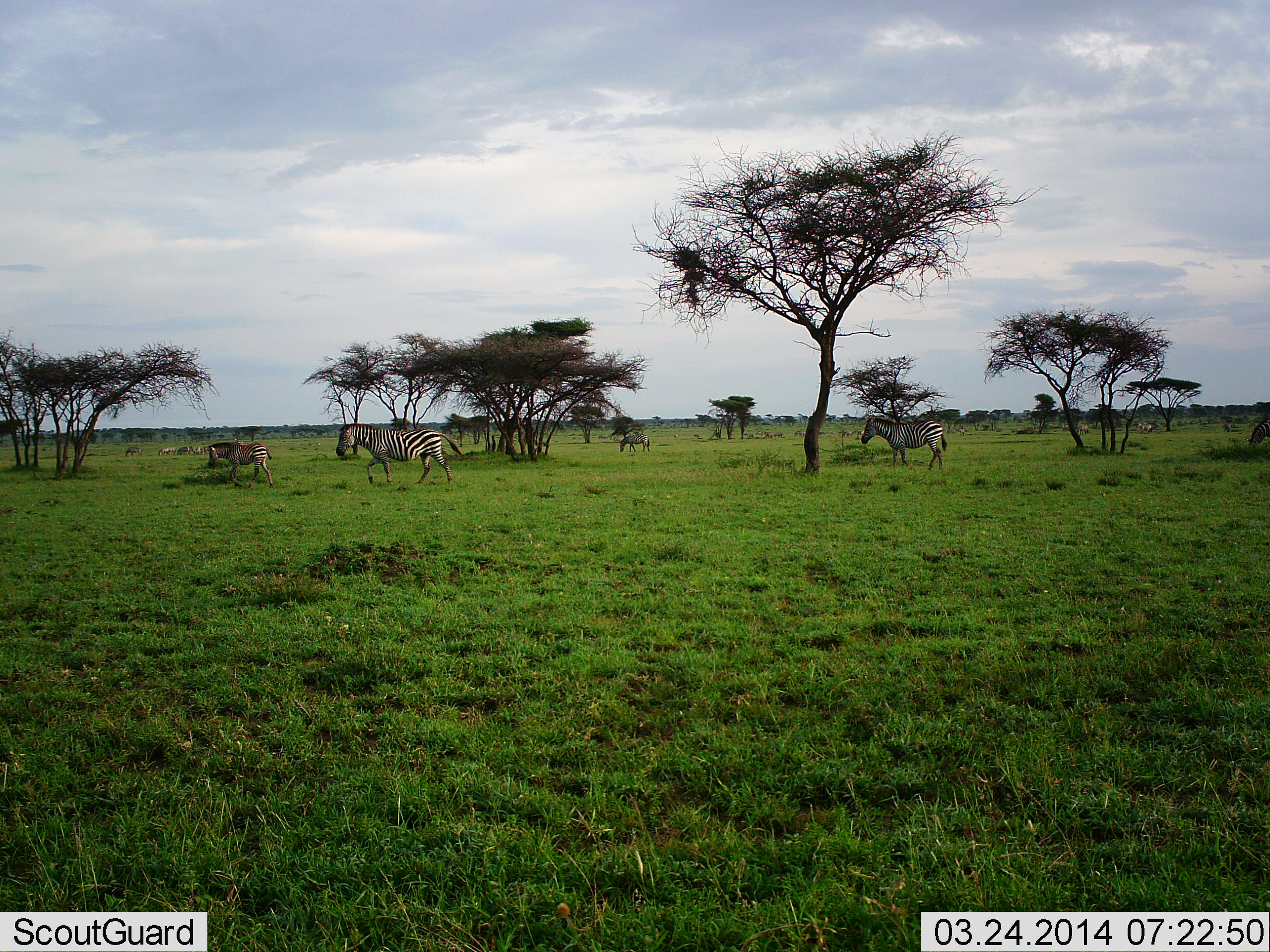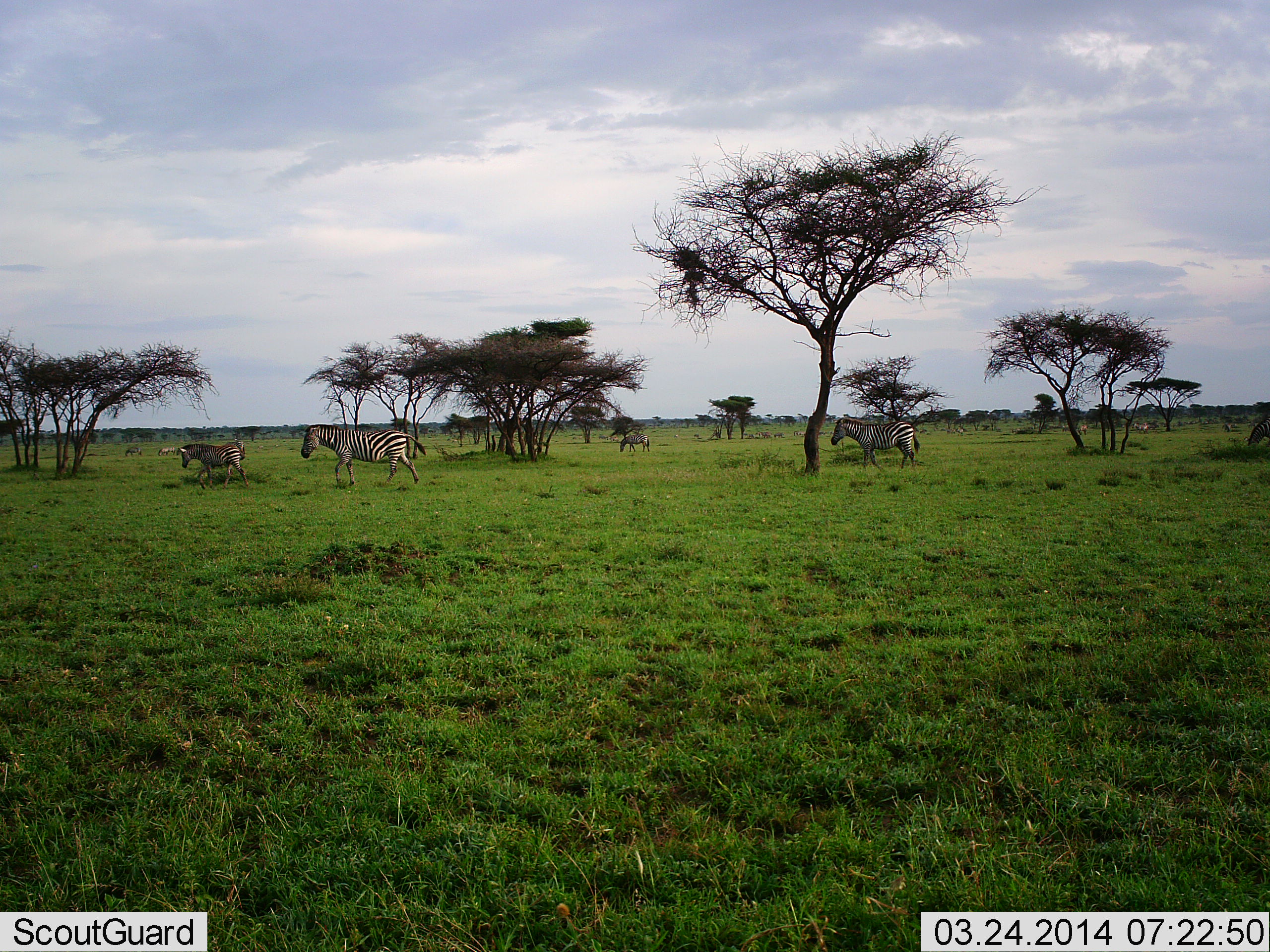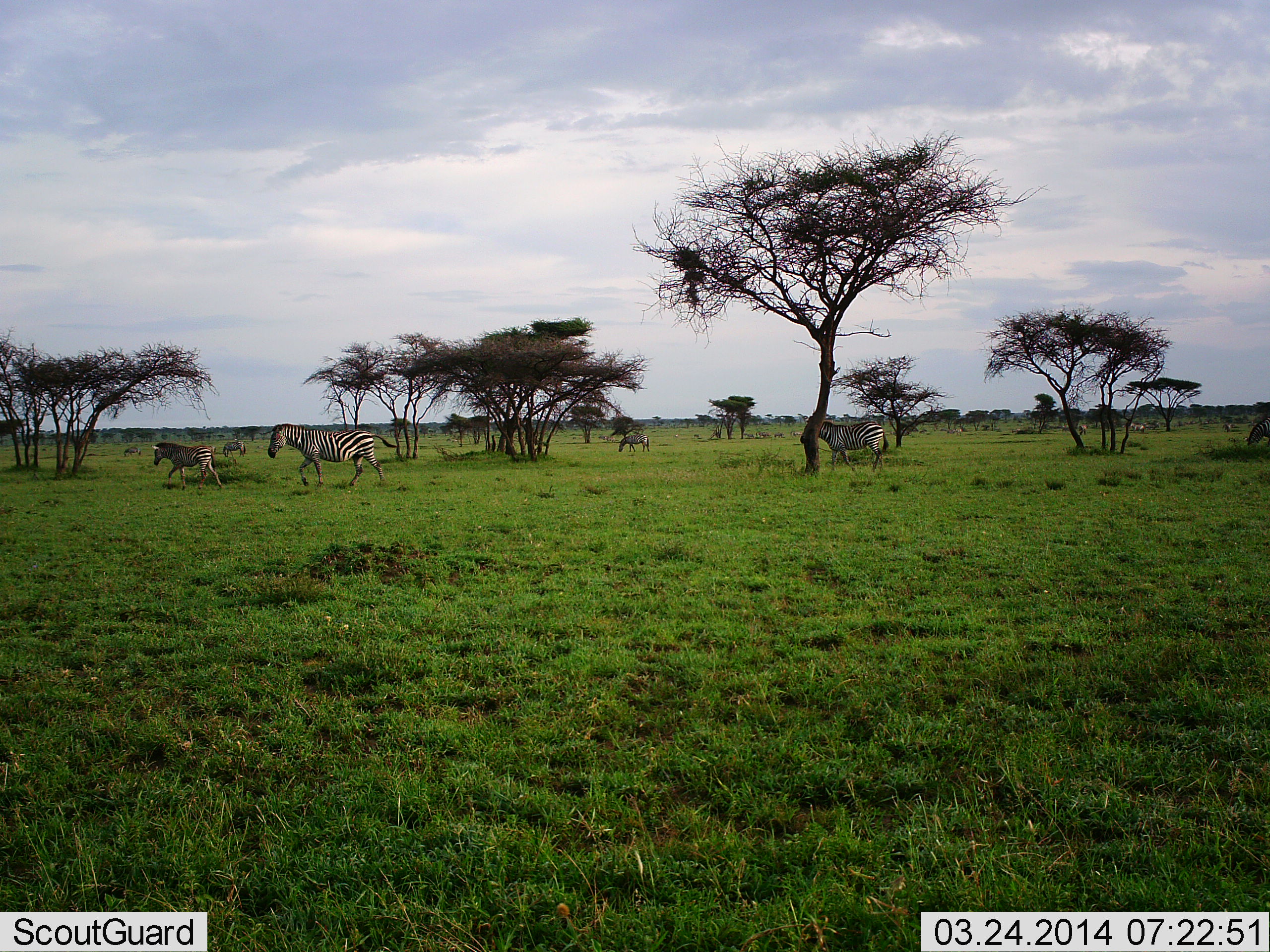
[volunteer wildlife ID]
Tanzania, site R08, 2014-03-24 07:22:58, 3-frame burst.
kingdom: Animalia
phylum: Chordata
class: Mammalia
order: Perissodactyla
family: Equidae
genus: Equus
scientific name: Equus quagga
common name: plains zebra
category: zebra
Zebra (plains zebra) (Equus quagga), count 5. Behavior (volunteer vote fractions): standing 0%, resting 0%, moving 100%, interacting 0%. Young present (vote fraction): 30%. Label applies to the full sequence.